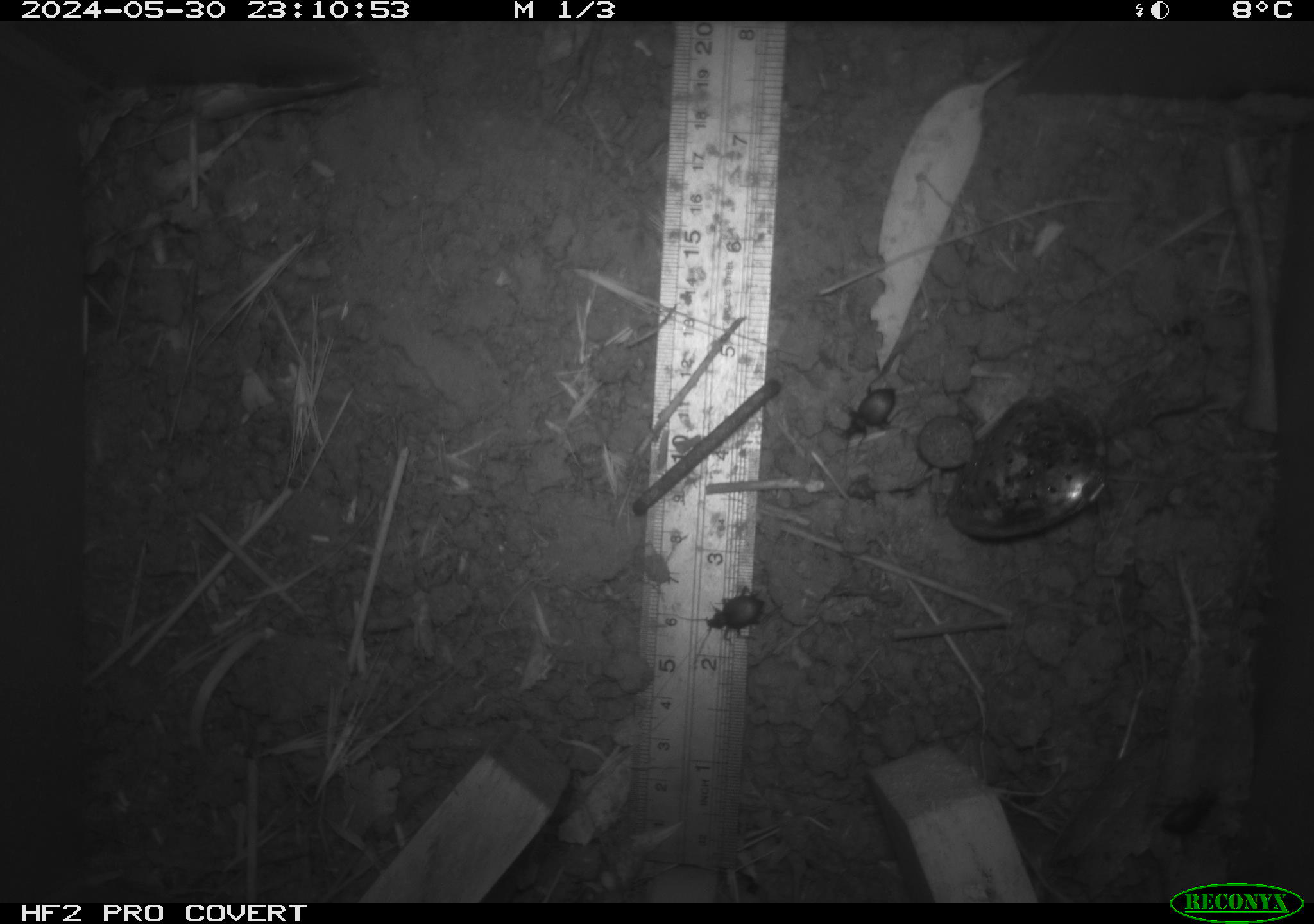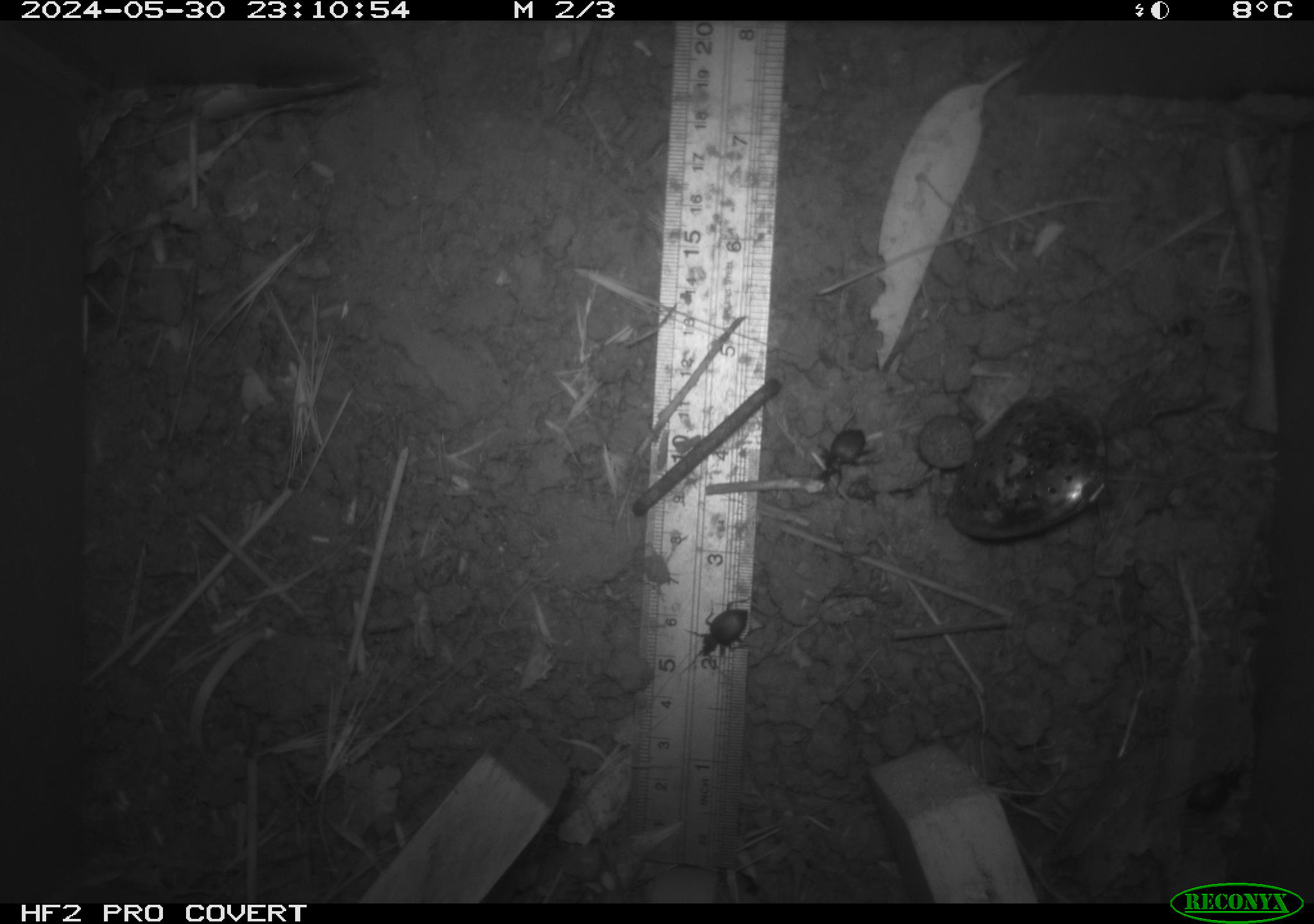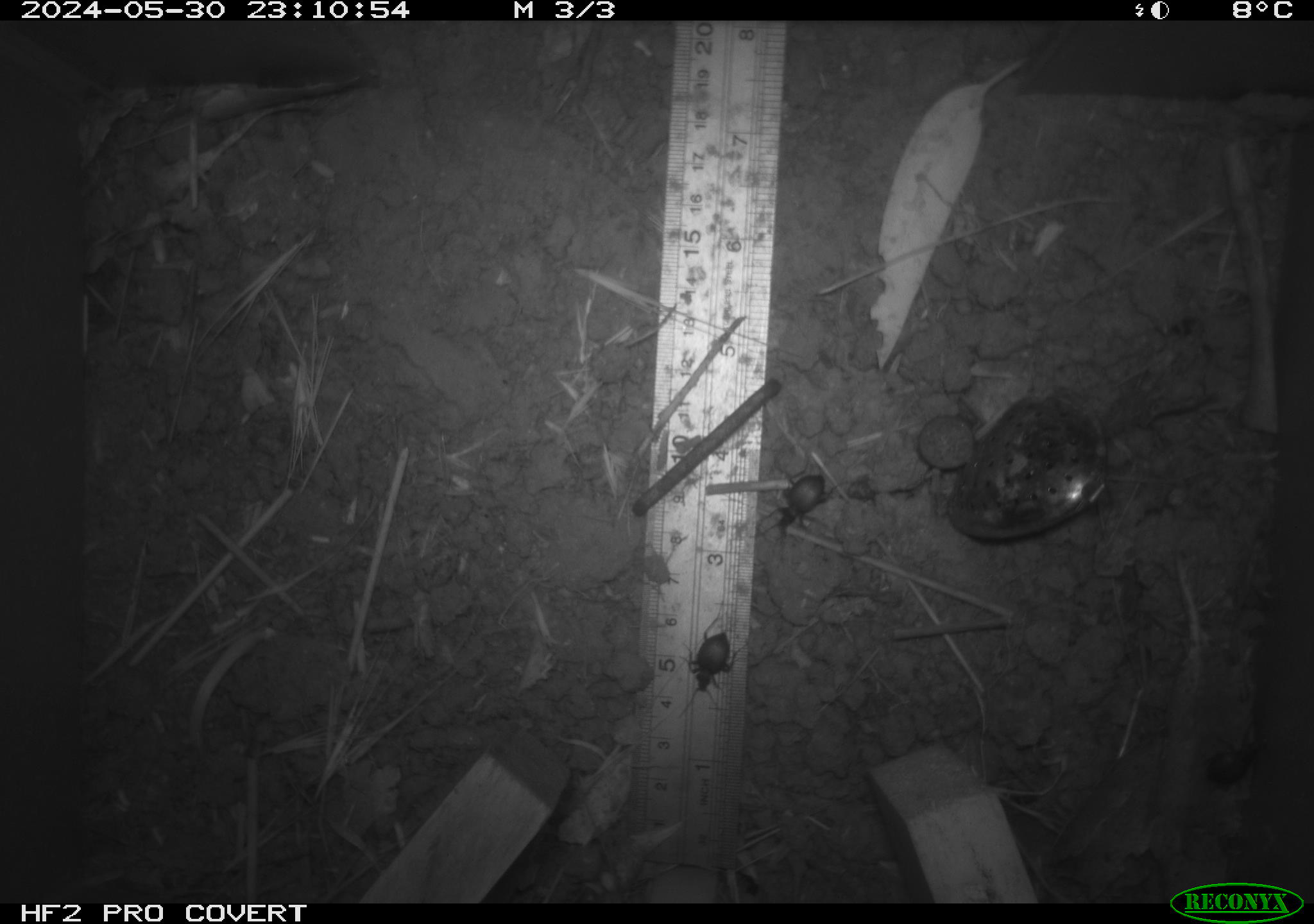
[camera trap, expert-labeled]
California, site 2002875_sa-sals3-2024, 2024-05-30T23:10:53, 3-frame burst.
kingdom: Animalia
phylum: Arthropoda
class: Insecta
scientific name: Insecta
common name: insect